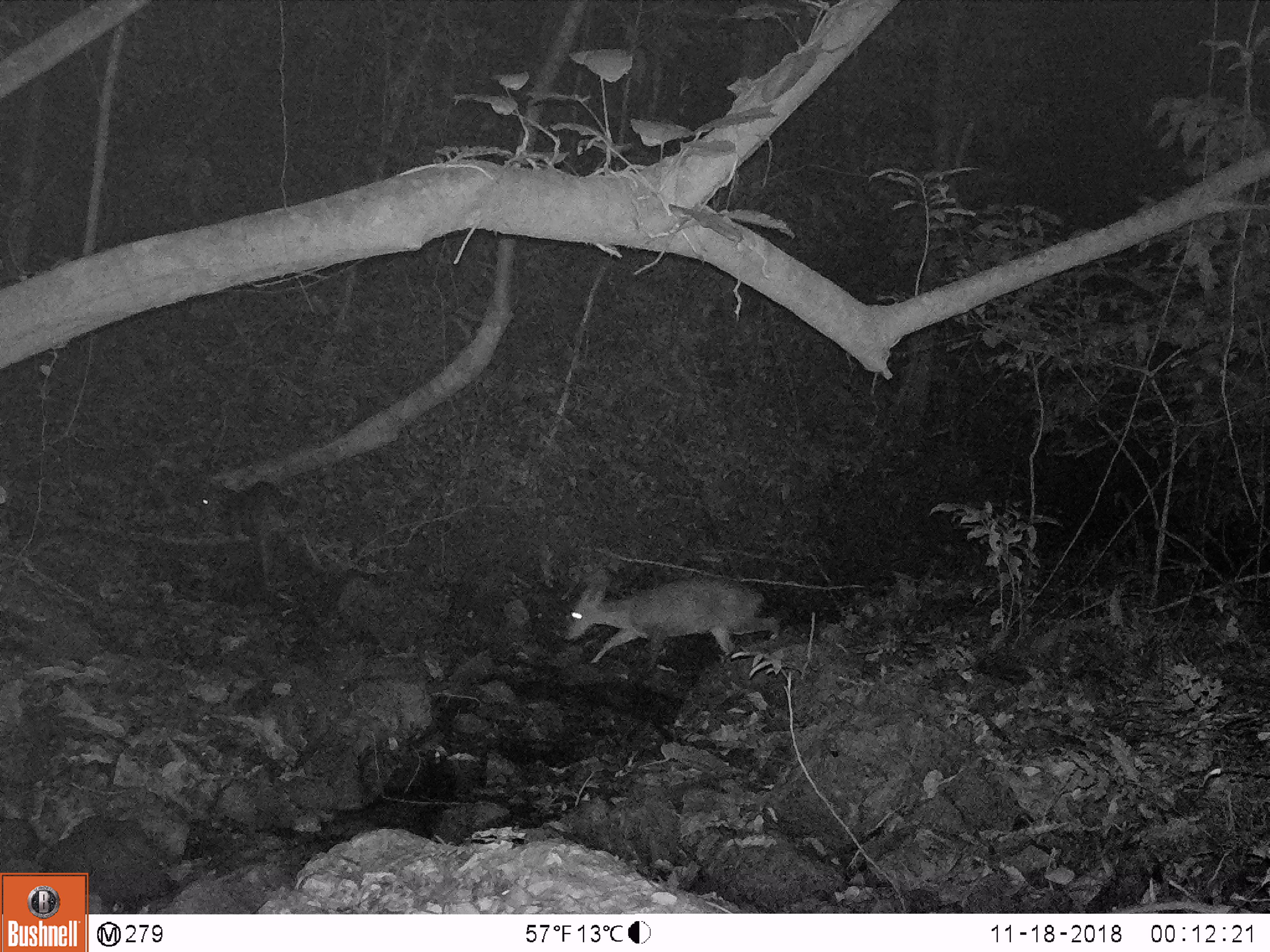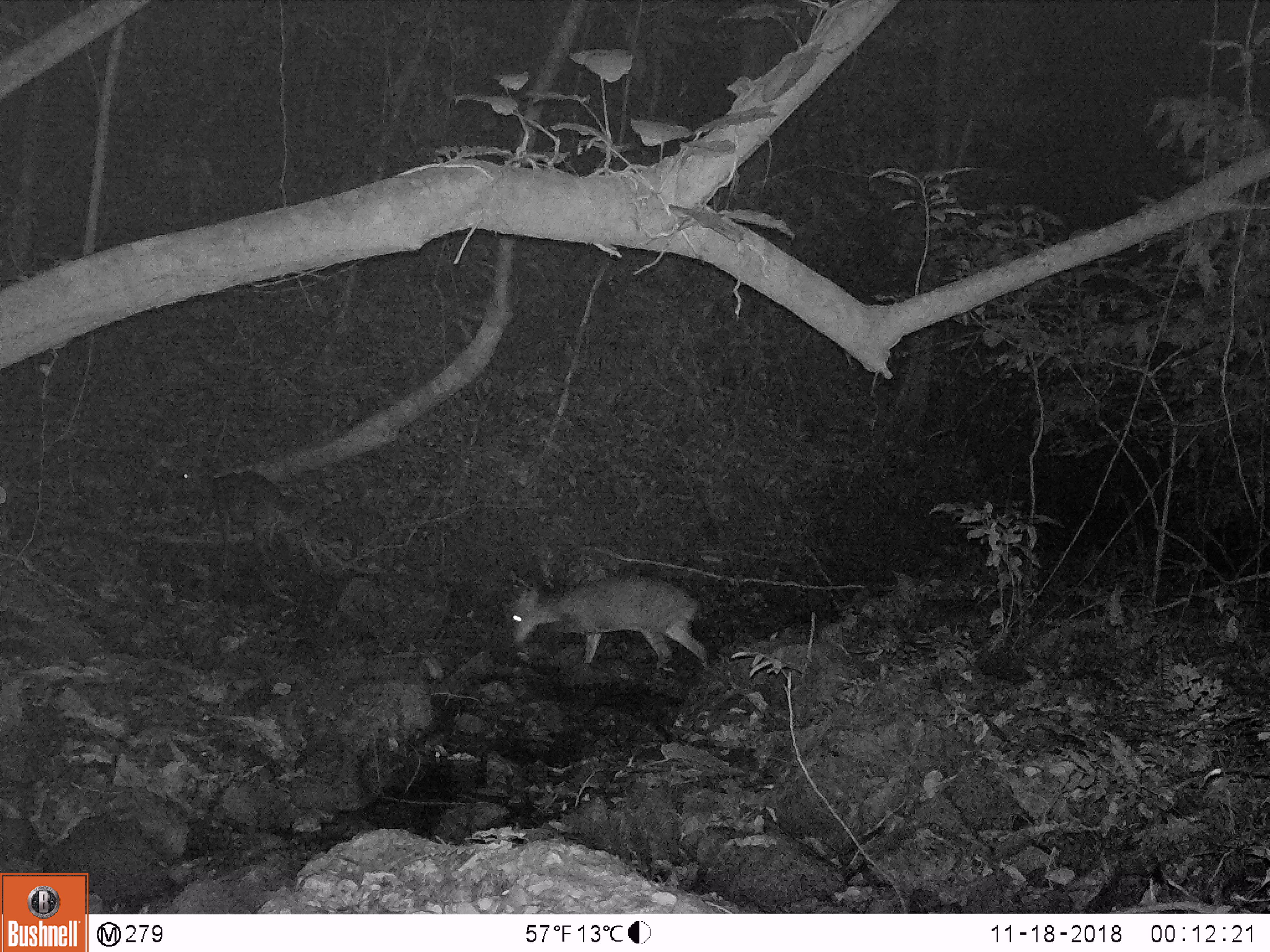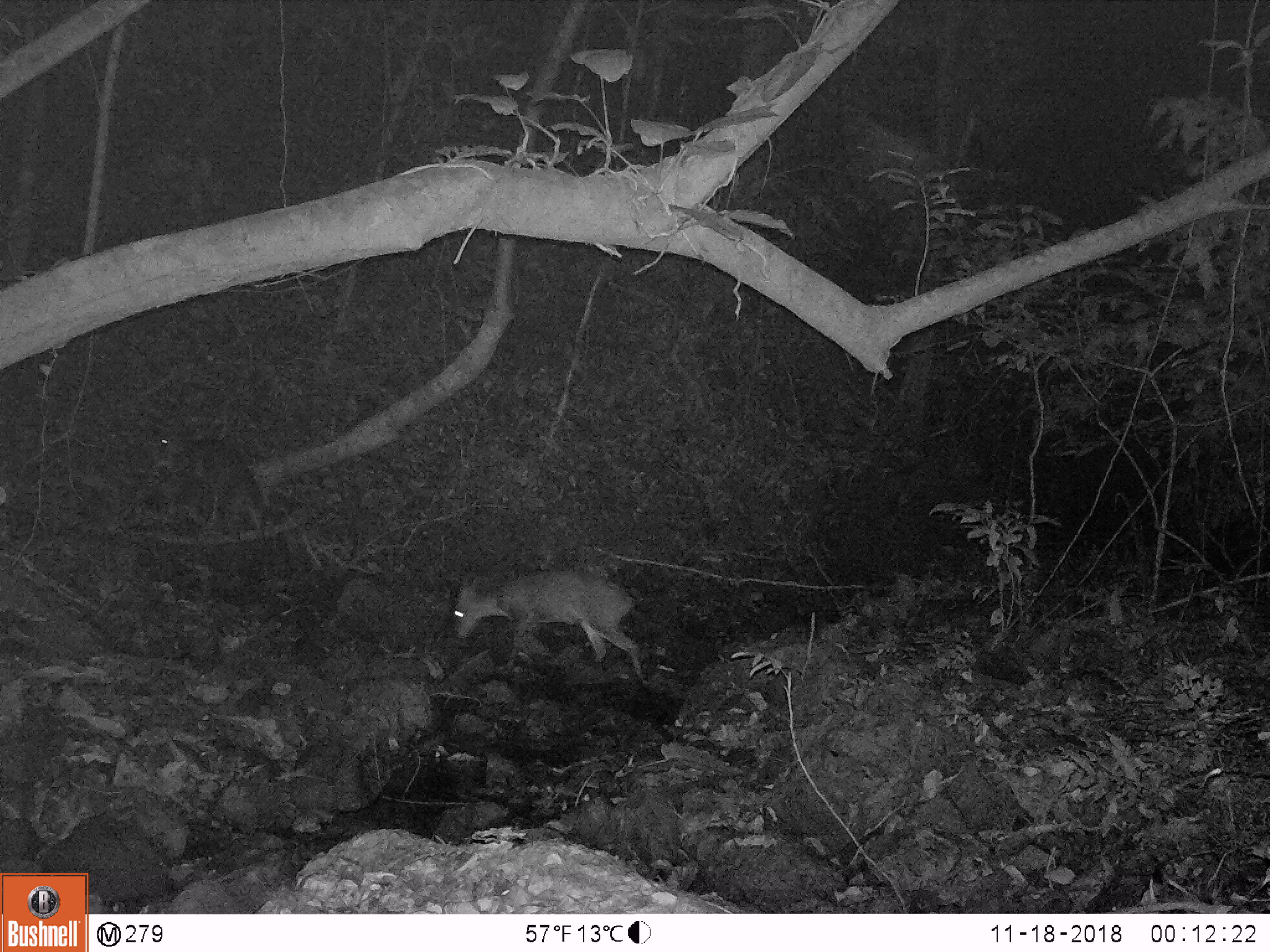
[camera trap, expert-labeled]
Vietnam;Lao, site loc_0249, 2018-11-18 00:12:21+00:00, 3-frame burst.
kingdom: Animalia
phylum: Chordata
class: Mammalia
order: Artiodactyla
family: Cervidae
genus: Muntiacus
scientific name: Muntiacus vuquangensis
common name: large-antlered muntjac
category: large antlered muntjac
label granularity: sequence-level